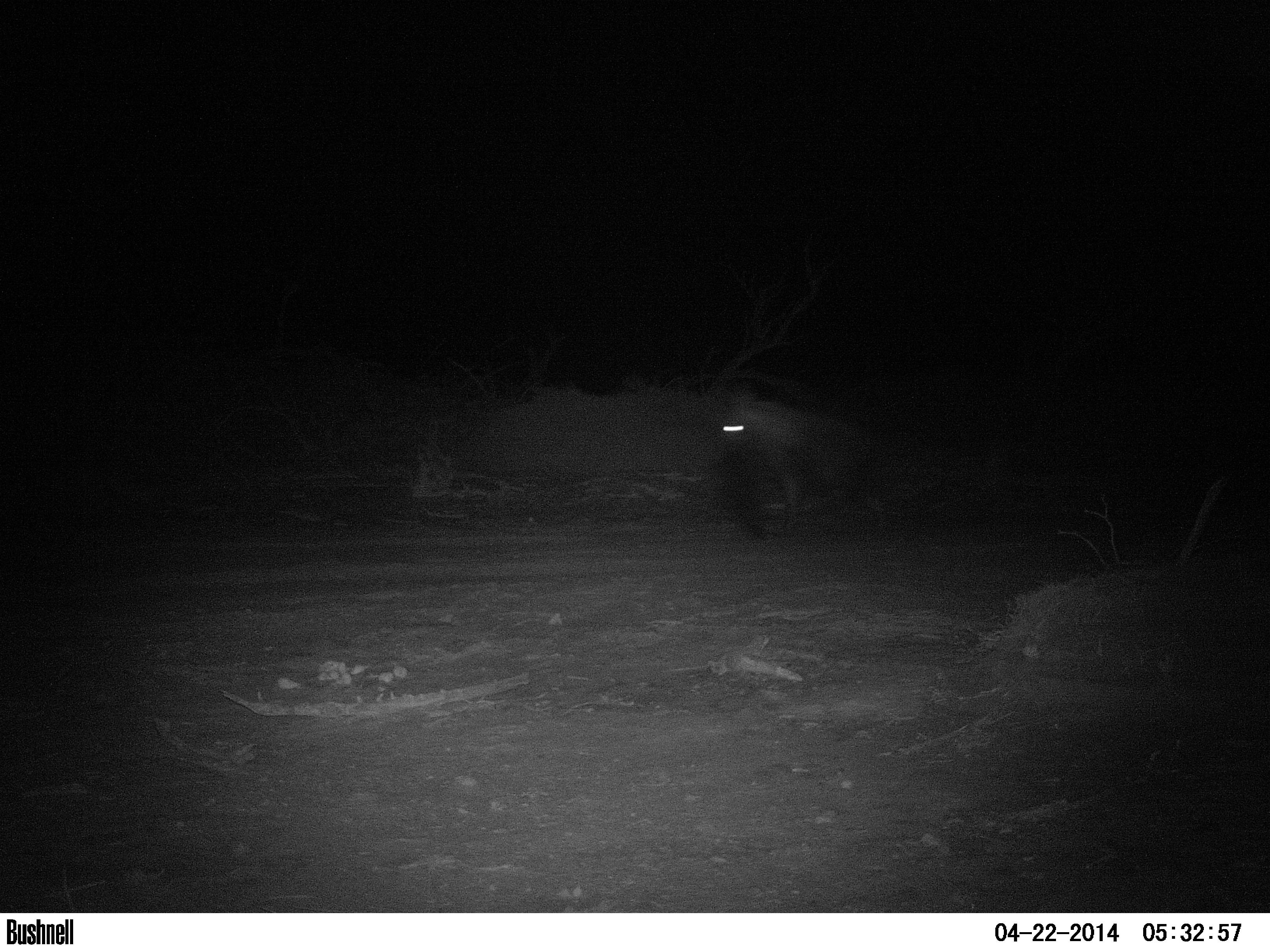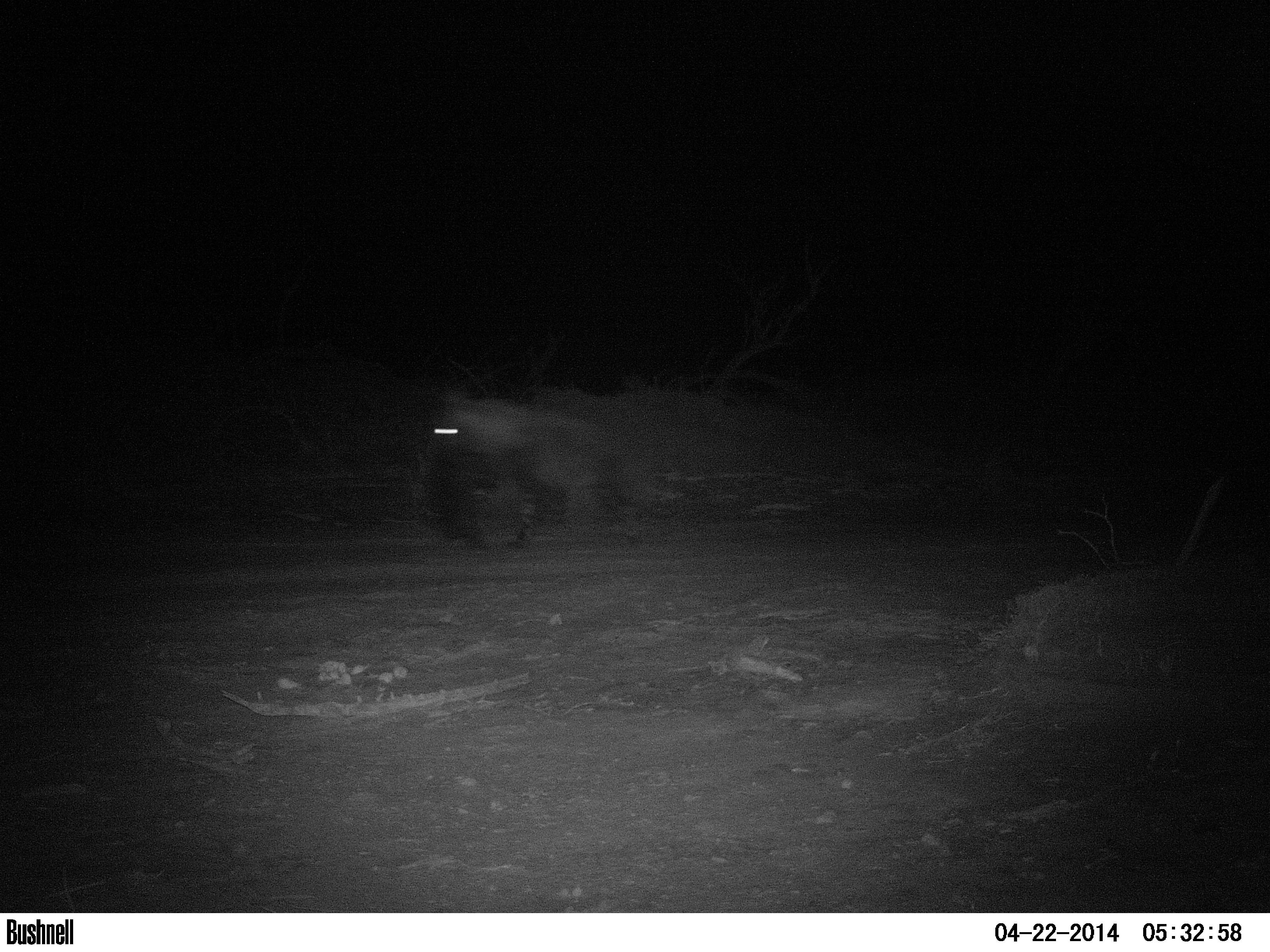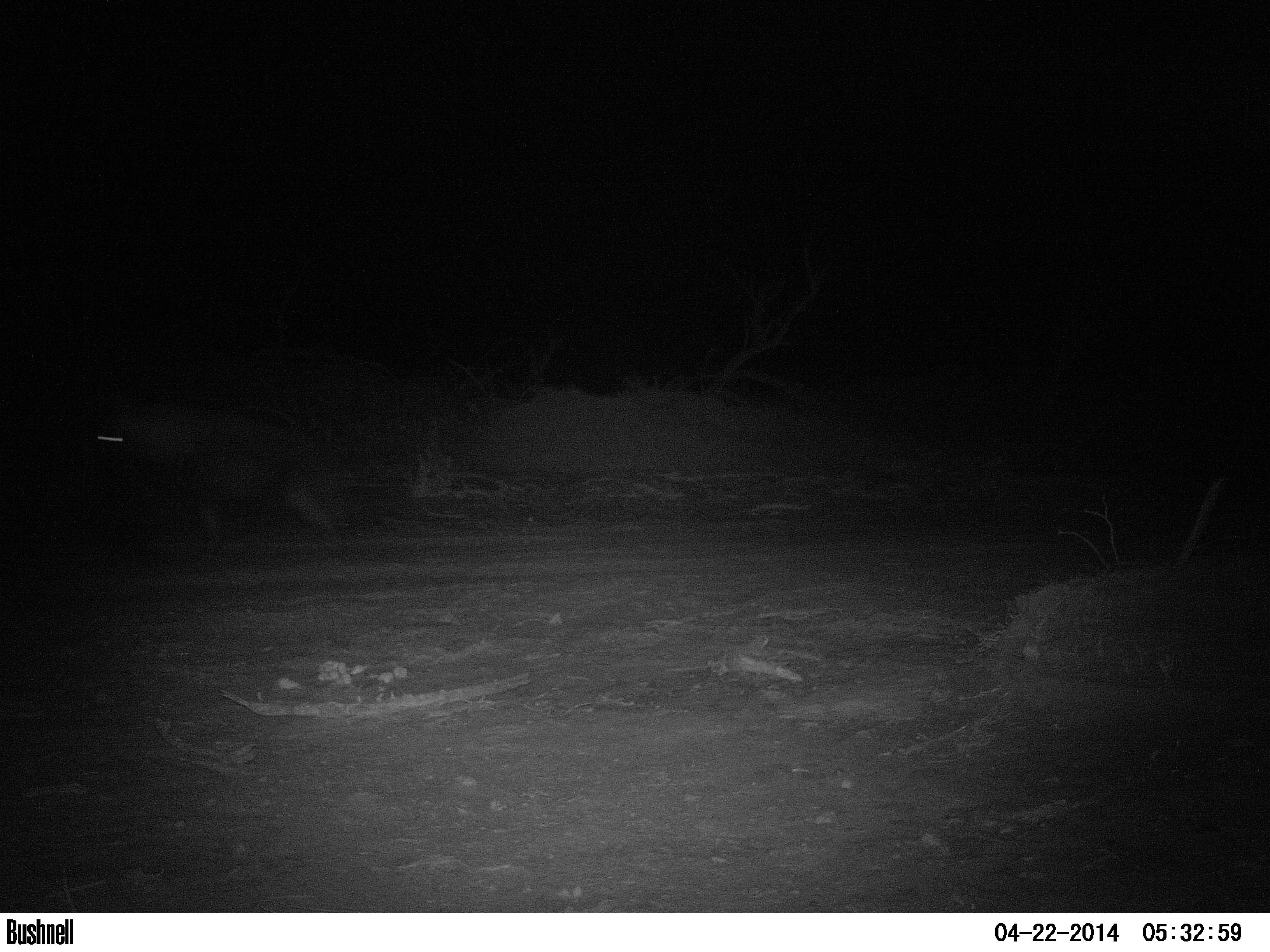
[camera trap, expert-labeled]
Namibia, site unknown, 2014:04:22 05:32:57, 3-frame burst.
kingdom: Animalia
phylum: Chordata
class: Mammalia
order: Carnivora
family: Hyaenidae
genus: Parahyaena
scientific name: Parahyaena brunnea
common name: brown hyena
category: hyaena brunnea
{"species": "hyaena brunnea (brown hyena) (Parahyaena brunnea)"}